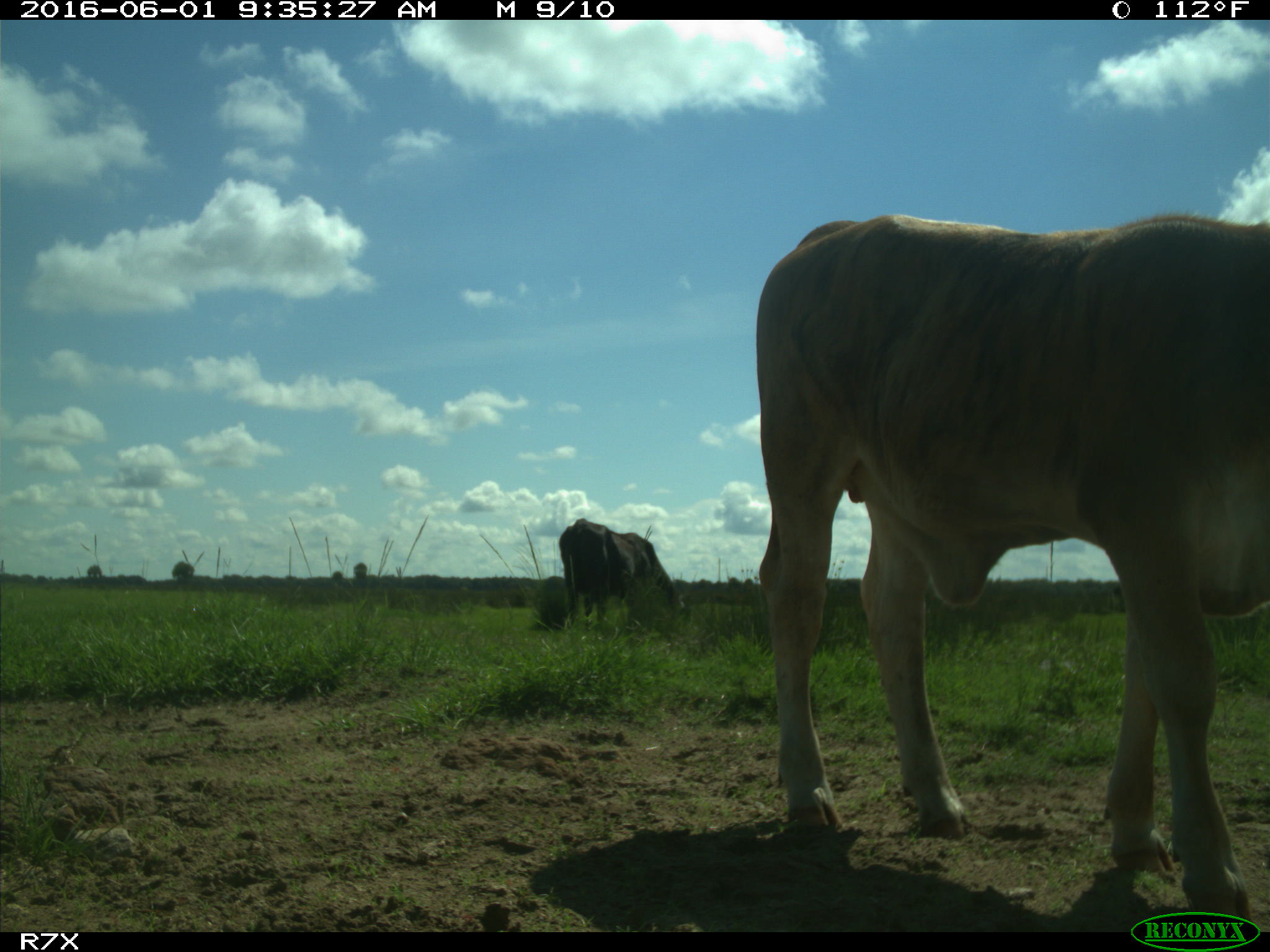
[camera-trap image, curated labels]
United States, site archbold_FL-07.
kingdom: Animalia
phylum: Chordata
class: Mammalia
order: Artiodactyla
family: Bovidae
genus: Bos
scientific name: Bos taurus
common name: domestic cow